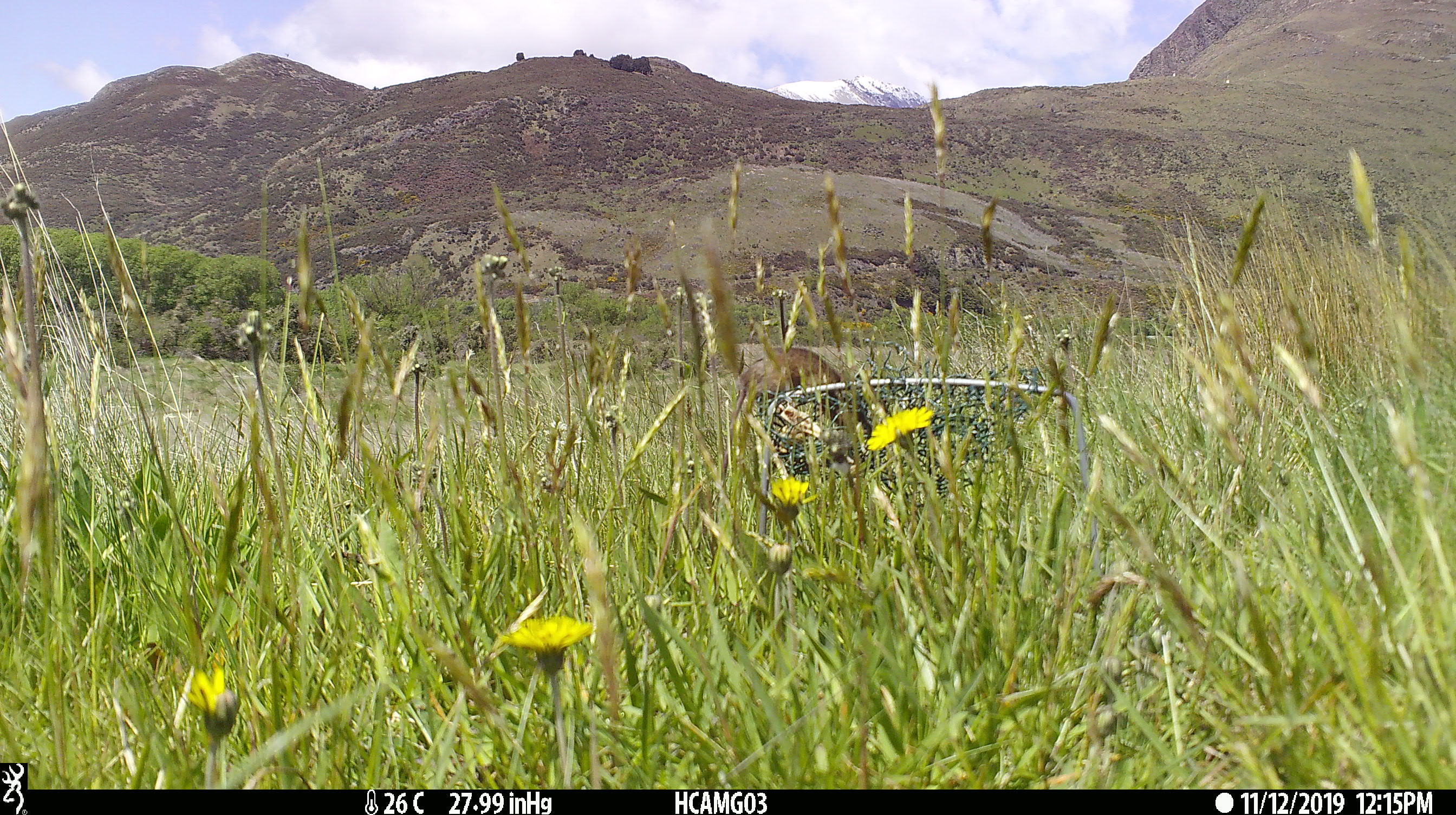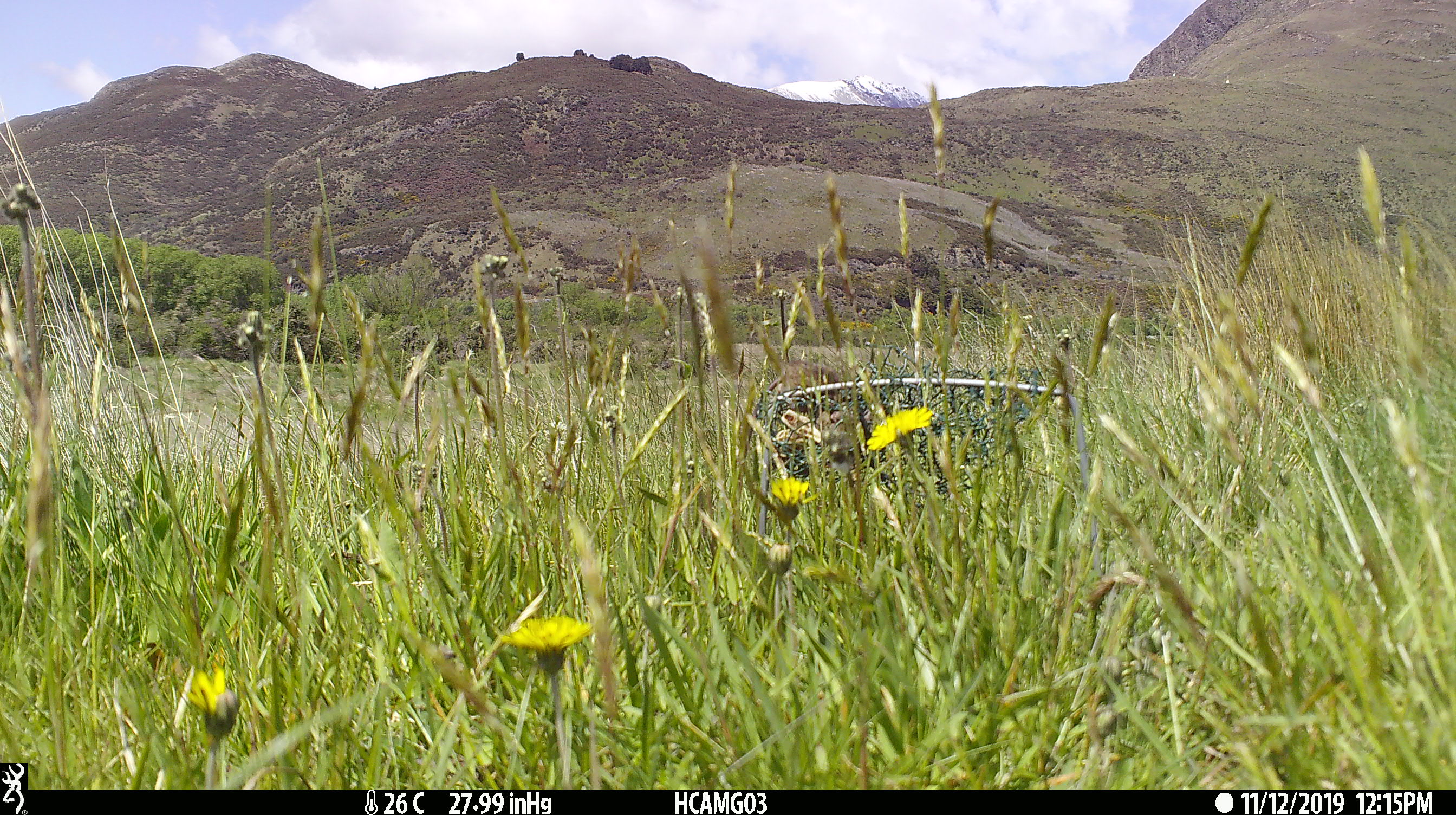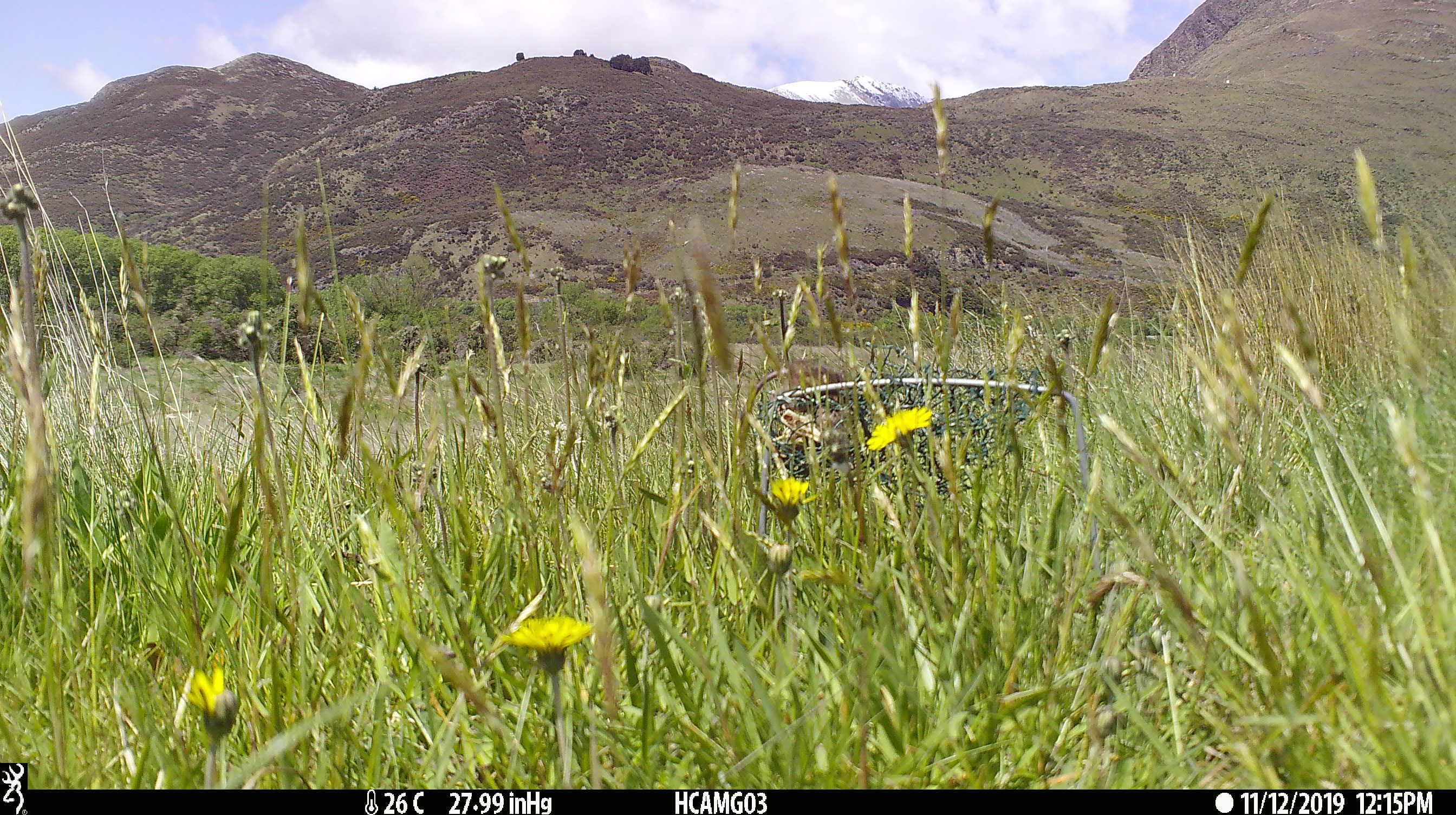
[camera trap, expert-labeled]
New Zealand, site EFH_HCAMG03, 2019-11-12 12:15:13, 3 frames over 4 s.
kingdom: Animalia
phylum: Chordata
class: Mammalia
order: Rodentia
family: Muridae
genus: Mus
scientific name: Mus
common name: mouse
Mouse (Mus).